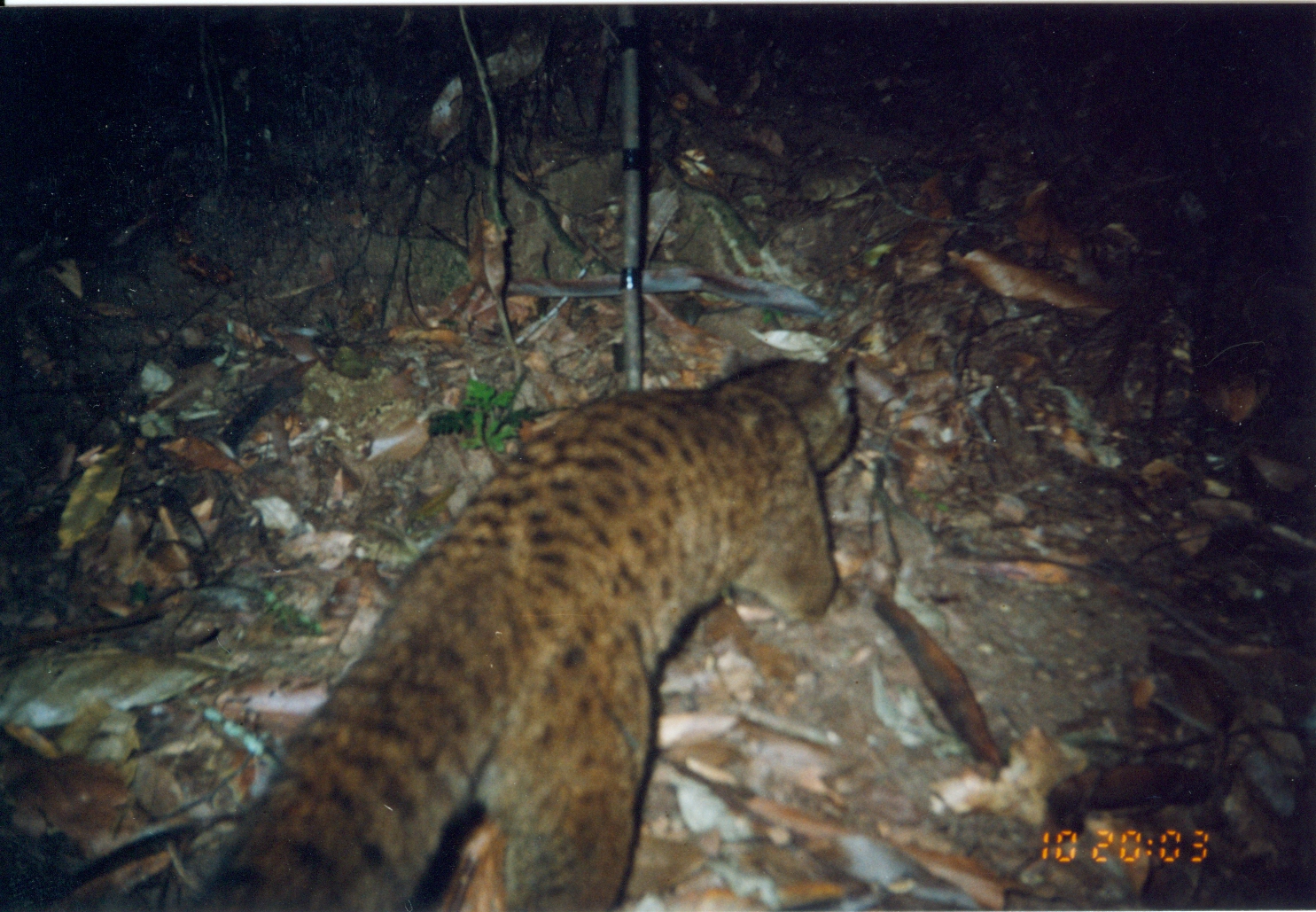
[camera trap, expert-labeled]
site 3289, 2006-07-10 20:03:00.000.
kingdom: Animalia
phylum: Chordata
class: Mammalia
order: Carnivora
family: Nandiniidae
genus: Nandinia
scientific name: Nandinia binotata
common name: african palm-civet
Nandinia binotata (african palm-civet), count 1.